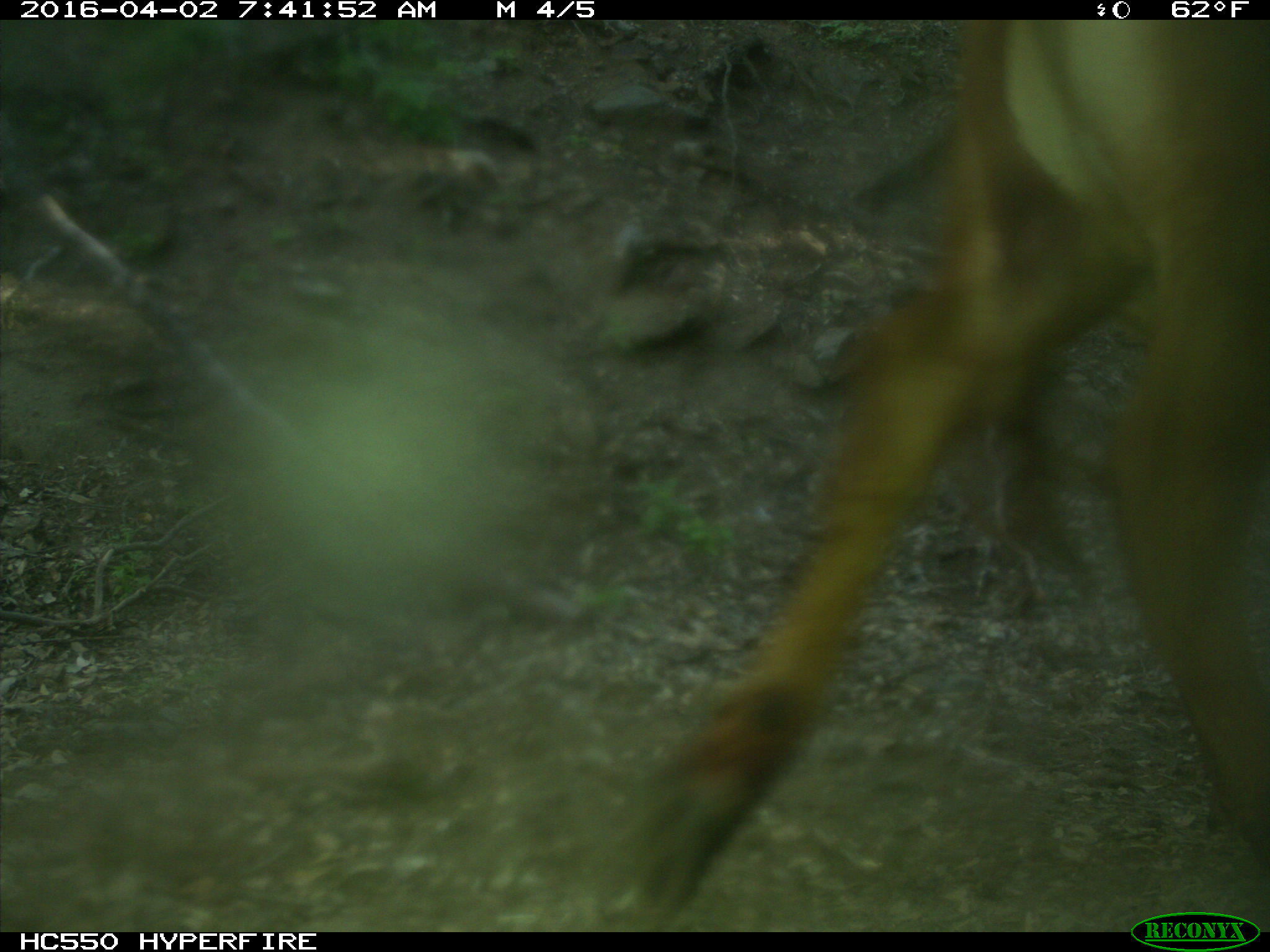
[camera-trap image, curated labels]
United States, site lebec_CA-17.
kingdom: Animalia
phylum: Chordata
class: Mammalia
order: Artiodactyla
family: Bovidae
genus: Bos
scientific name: Bos taurus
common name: domestic cow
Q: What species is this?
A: Bos taurus (domestic cow).